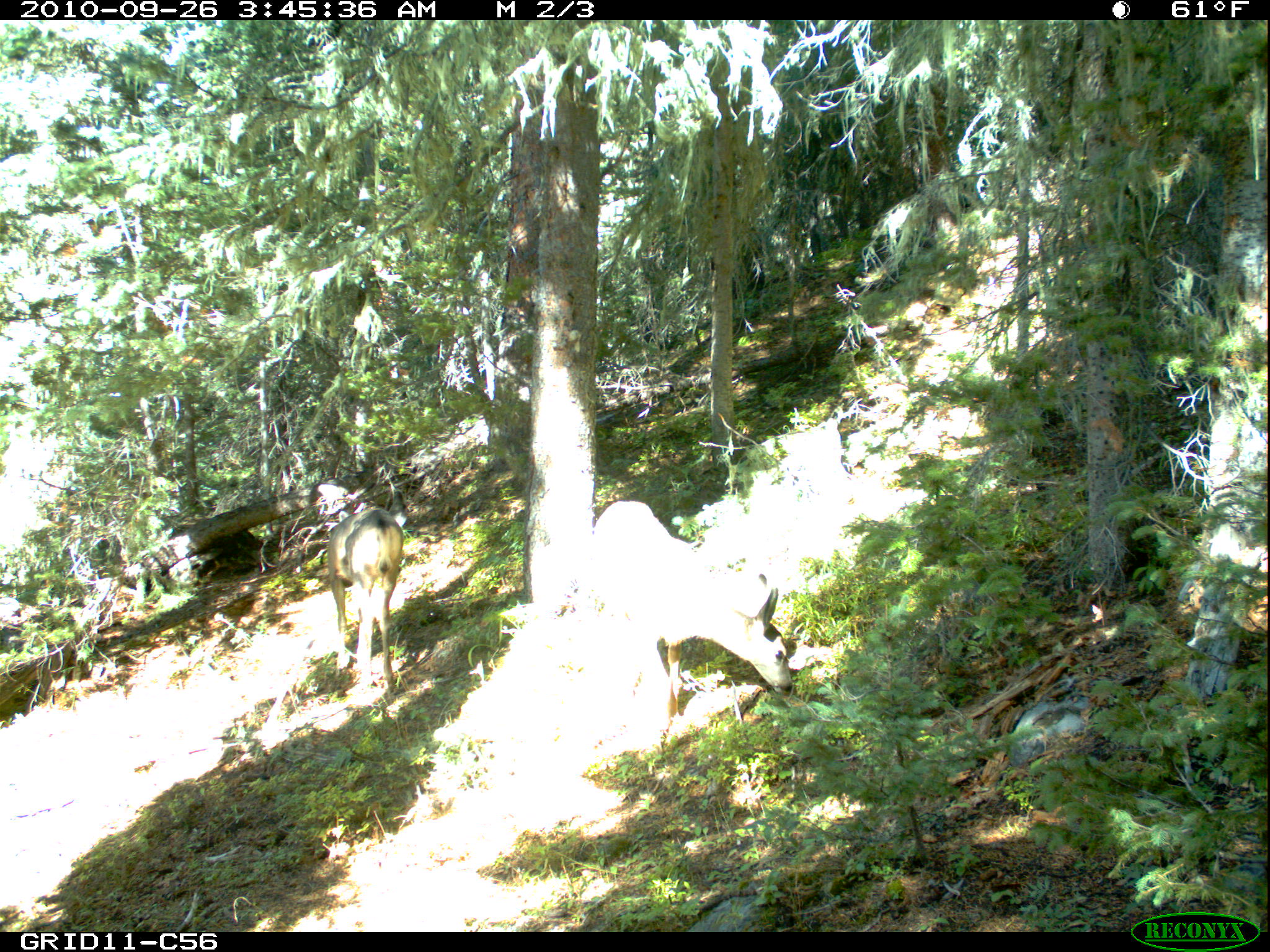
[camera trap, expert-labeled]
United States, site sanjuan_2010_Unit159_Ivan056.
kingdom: Animalia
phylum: Chordata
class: Mammalia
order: Artiodactyla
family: Cervidae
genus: Odocoileus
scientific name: Odocoileus hemionus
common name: mule deer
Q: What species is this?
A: Odocoileus hemionus (mule deer).